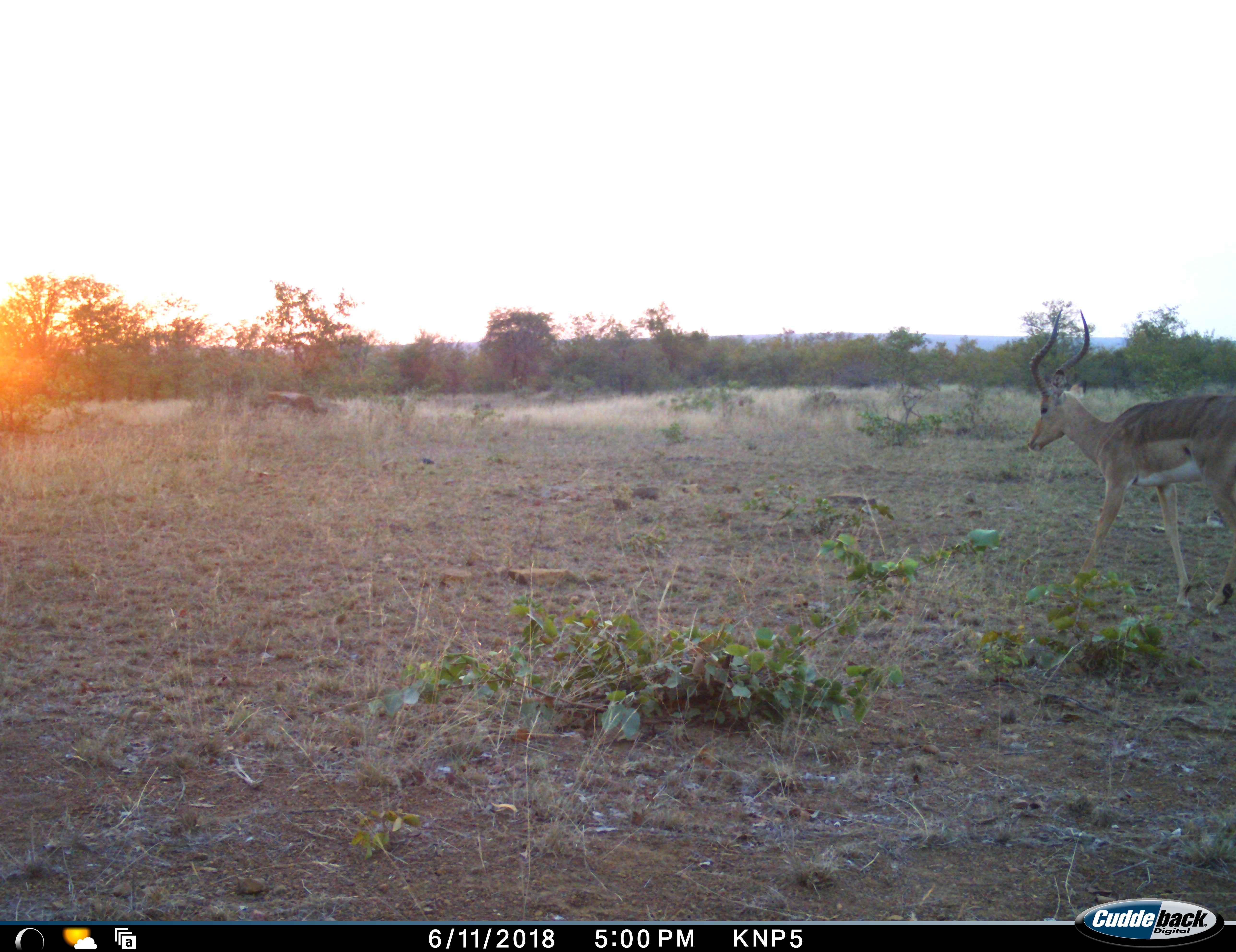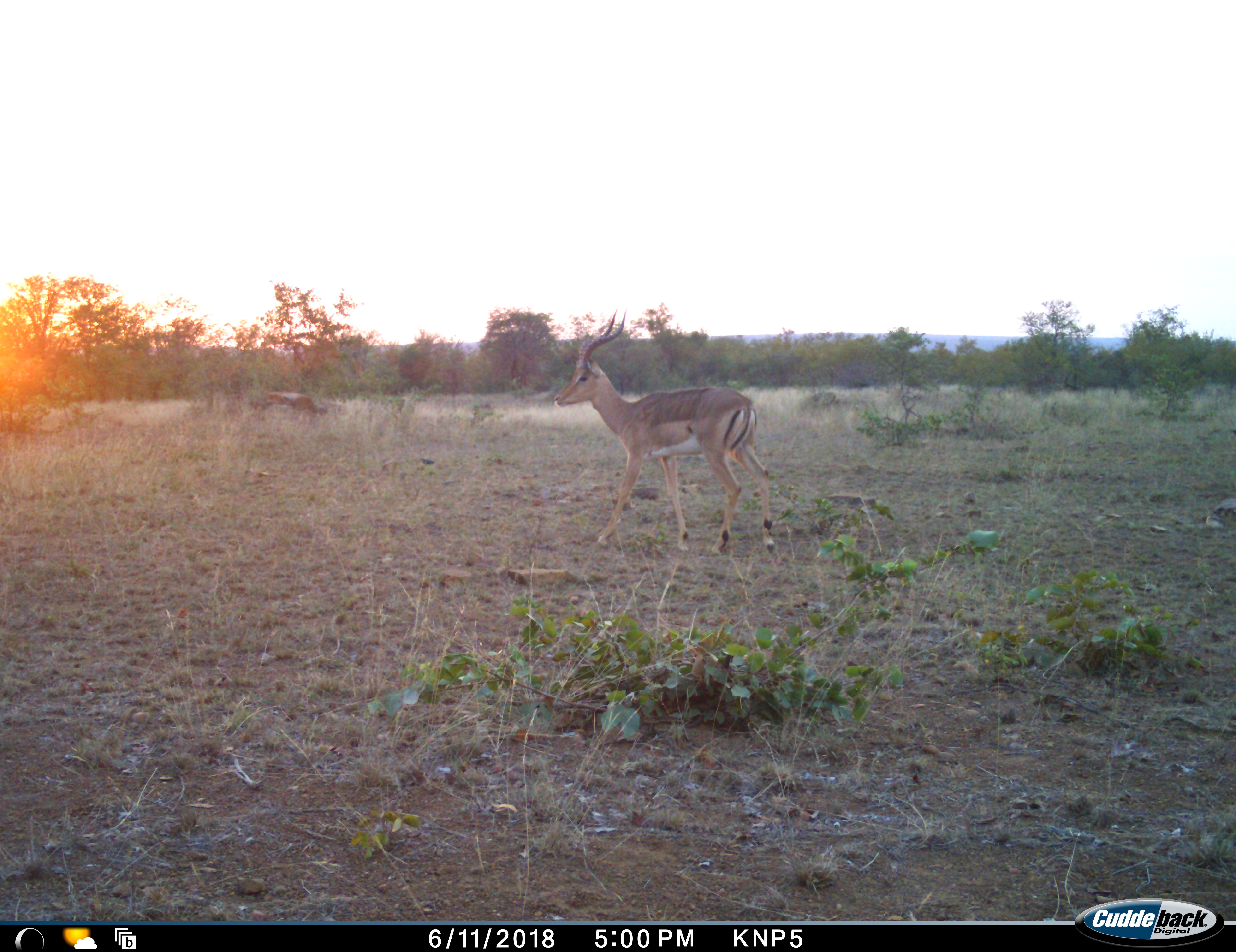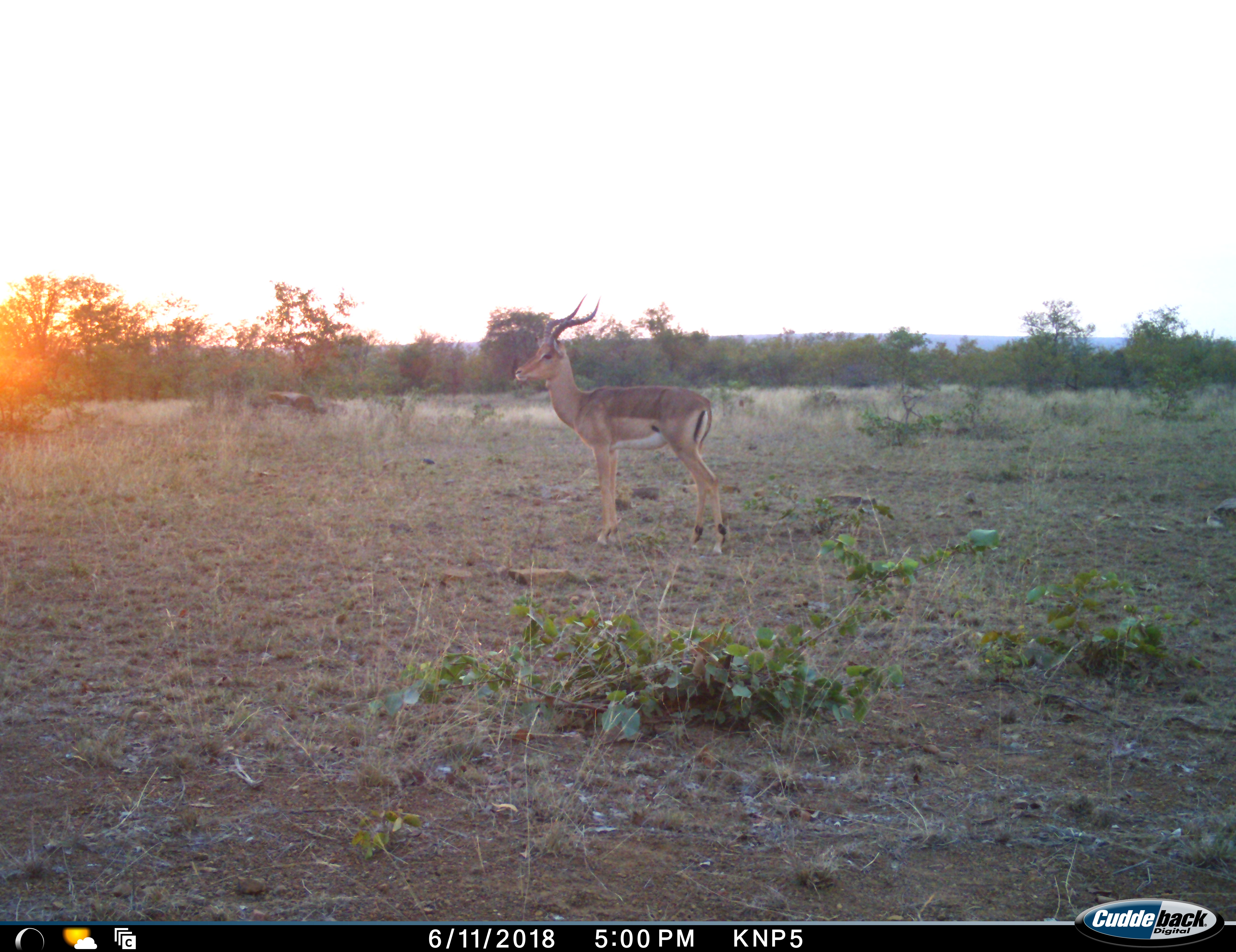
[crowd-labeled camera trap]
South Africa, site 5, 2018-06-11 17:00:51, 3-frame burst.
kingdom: Animalia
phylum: Chordata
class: Mammalia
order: Artiodactyla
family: Bovidae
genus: Aepyceros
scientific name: Aepyceros melampus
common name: impala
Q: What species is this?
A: Impala (Aepyceros melampus).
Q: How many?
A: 1.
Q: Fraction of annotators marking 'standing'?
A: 22%.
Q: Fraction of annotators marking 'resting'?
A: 0%.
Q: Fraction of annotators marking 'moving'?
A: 100%.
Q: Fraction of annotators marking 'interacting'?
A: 0%.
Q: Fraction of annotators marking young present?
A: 0%.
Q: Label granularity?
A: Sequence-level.